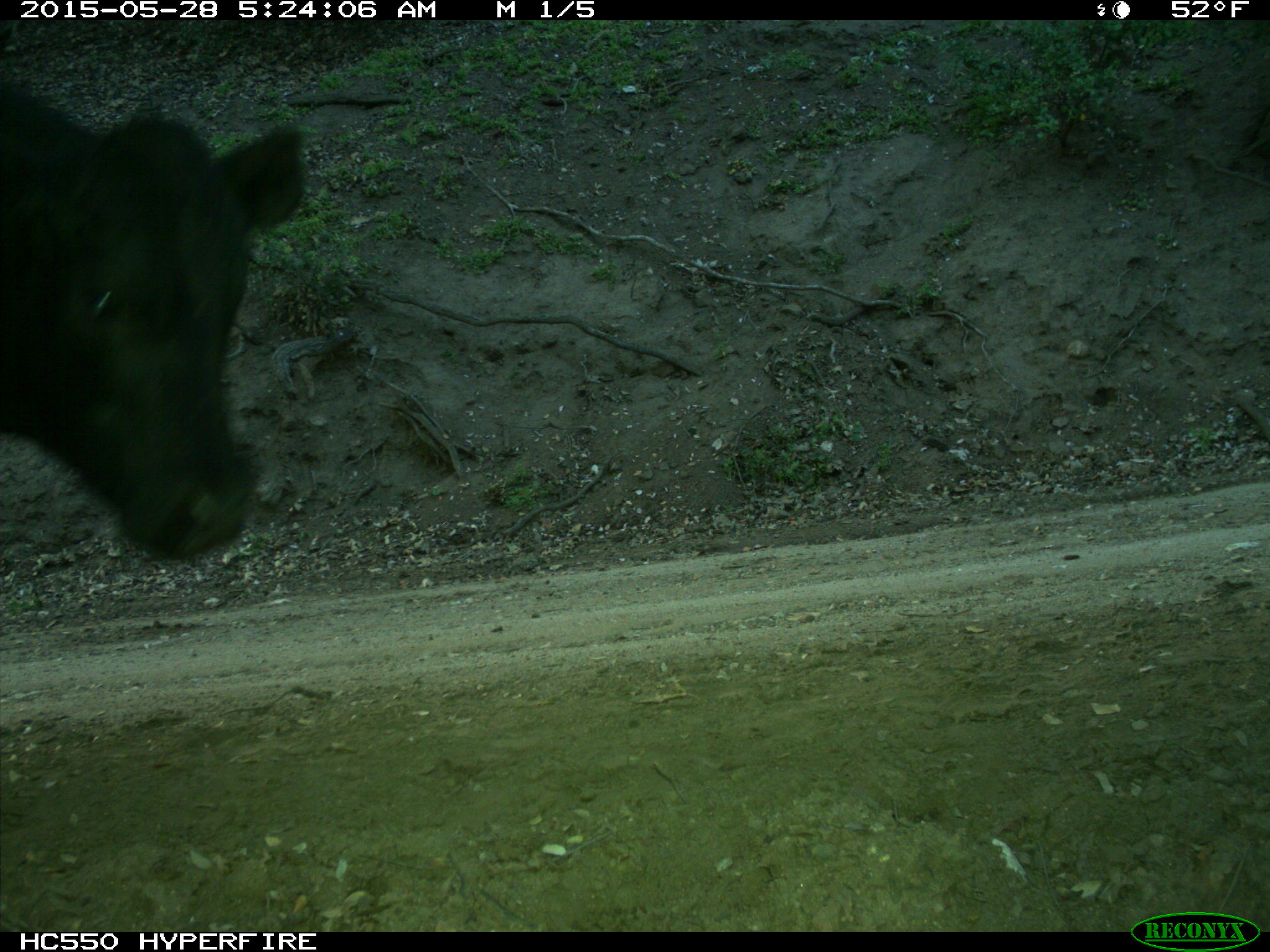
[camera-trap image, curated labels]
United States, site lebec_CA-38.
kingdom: Animalia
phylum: Chordata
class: Mammalia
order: Artiodactyla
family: Bovidae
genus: Bos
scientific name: Bos taurus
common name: domestic cow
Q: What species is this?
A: Bos taurus (domestic cow).